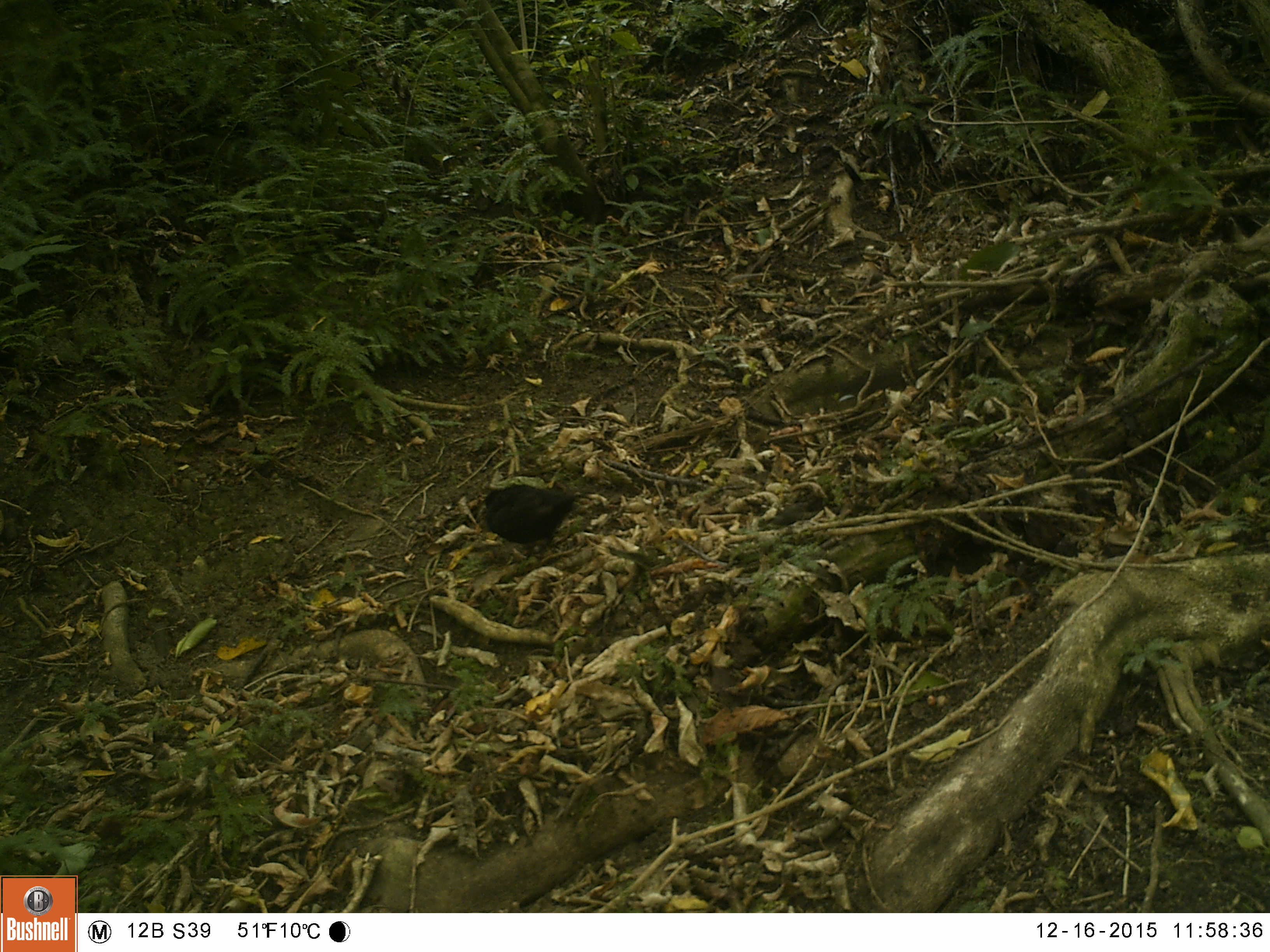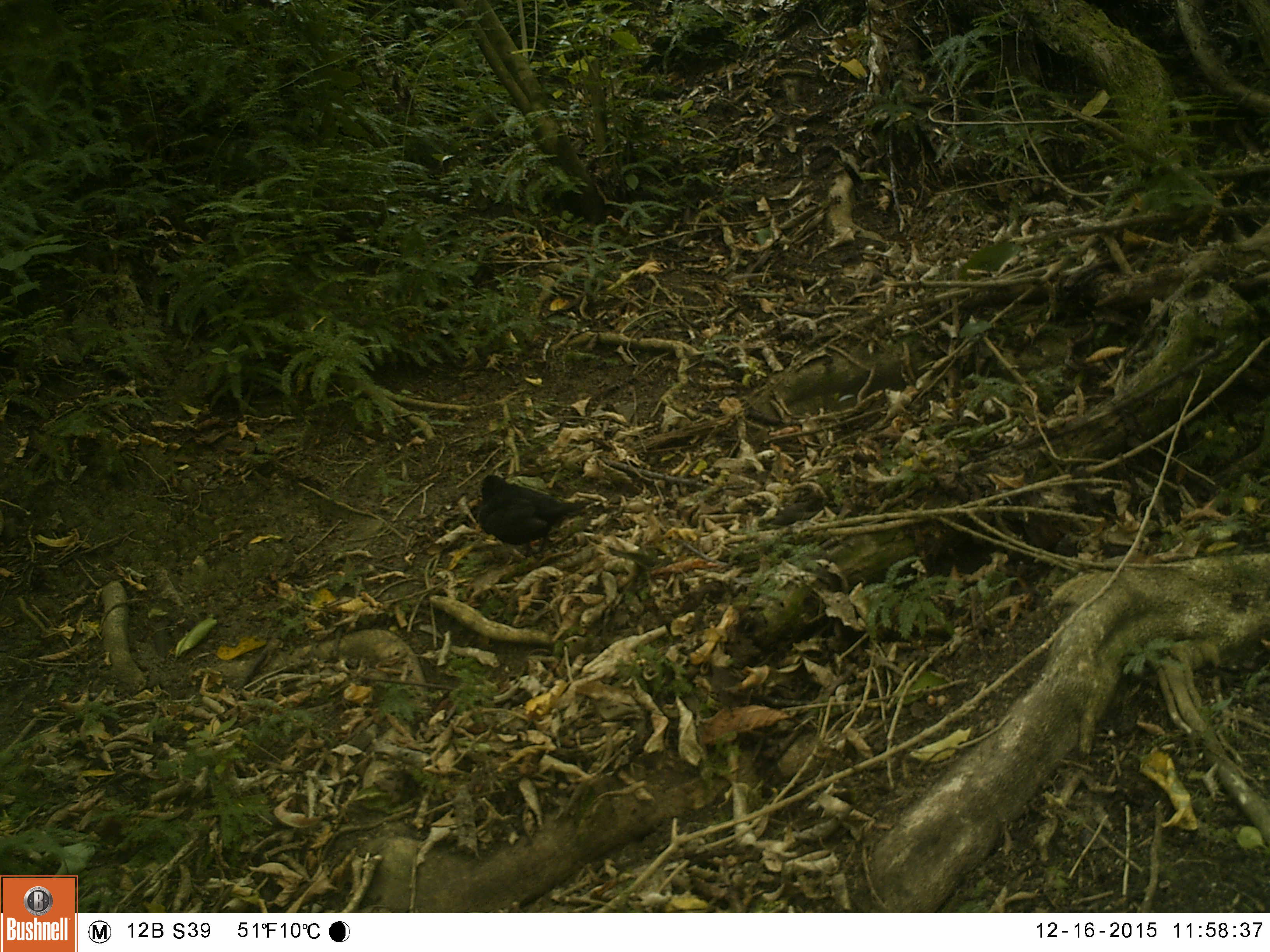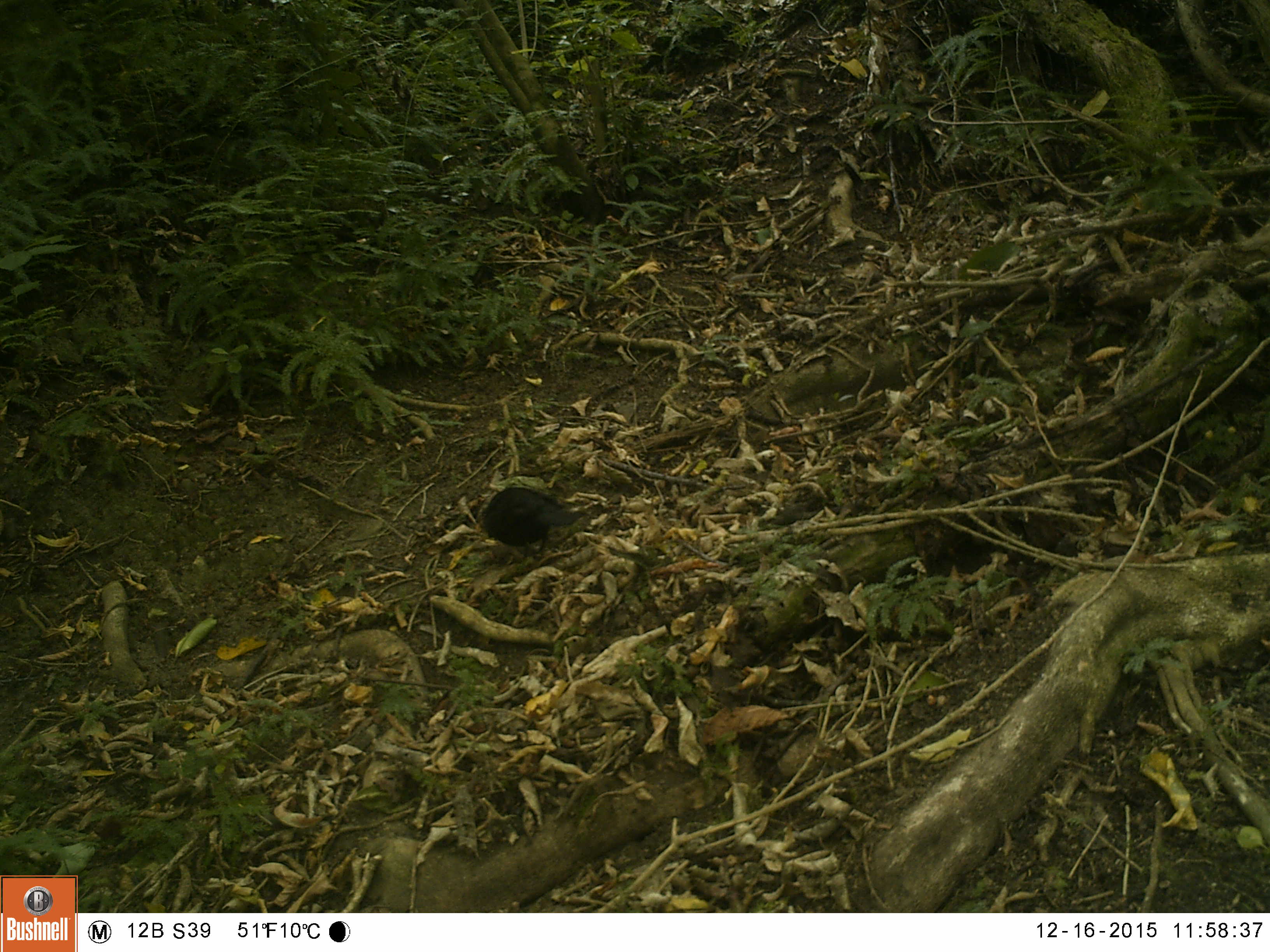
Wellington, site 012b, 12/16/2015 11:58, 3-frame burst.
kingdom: Animalia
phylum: Chordata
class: Aves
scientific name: Aves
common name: bird